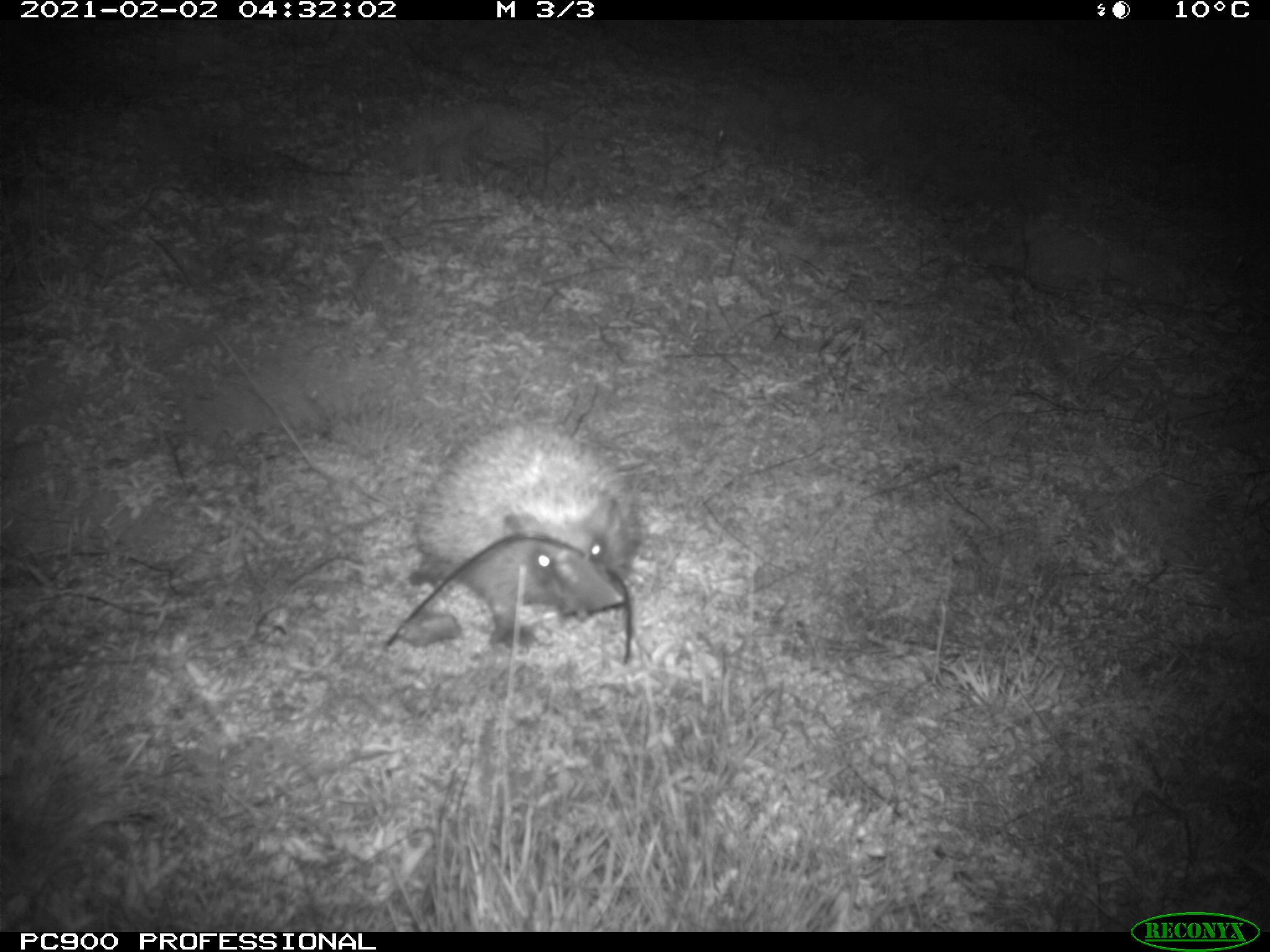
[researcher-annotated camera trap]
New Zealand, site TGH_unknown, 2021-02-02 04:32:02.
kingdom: Animalia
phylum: Chordata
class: Mammalia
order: Eulipotyphla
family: Erinaceidae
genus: Erinaceus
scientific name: Erinaceus europaeus europaeus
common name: european hedgehog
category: hedgehog